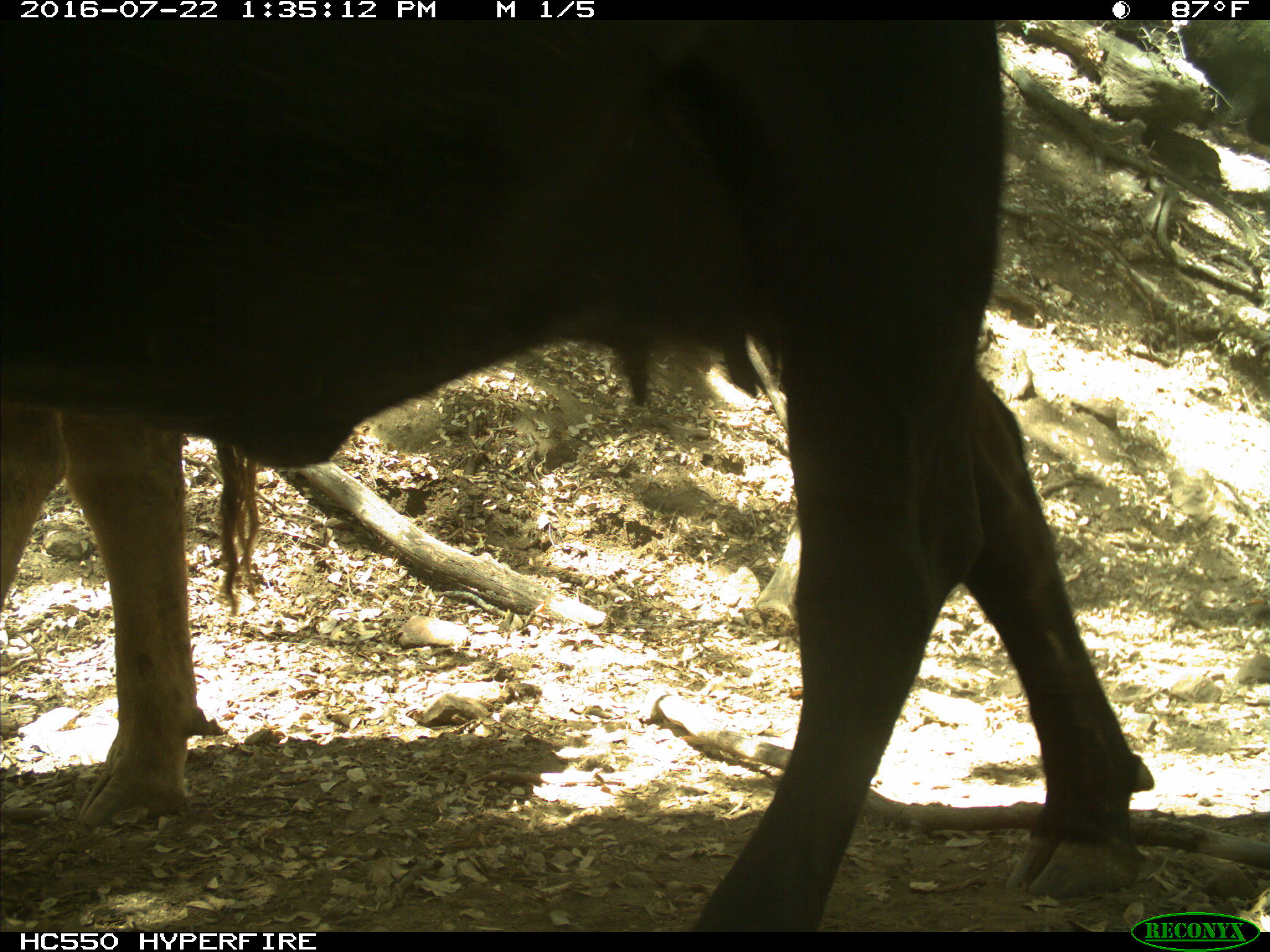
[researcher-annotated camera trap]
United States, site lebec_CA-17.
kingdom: Animalia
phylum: Chordata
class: Mammalia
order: Artiodactyla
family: Bovidae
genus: Bos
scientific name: Bos taurus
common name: domestic cow